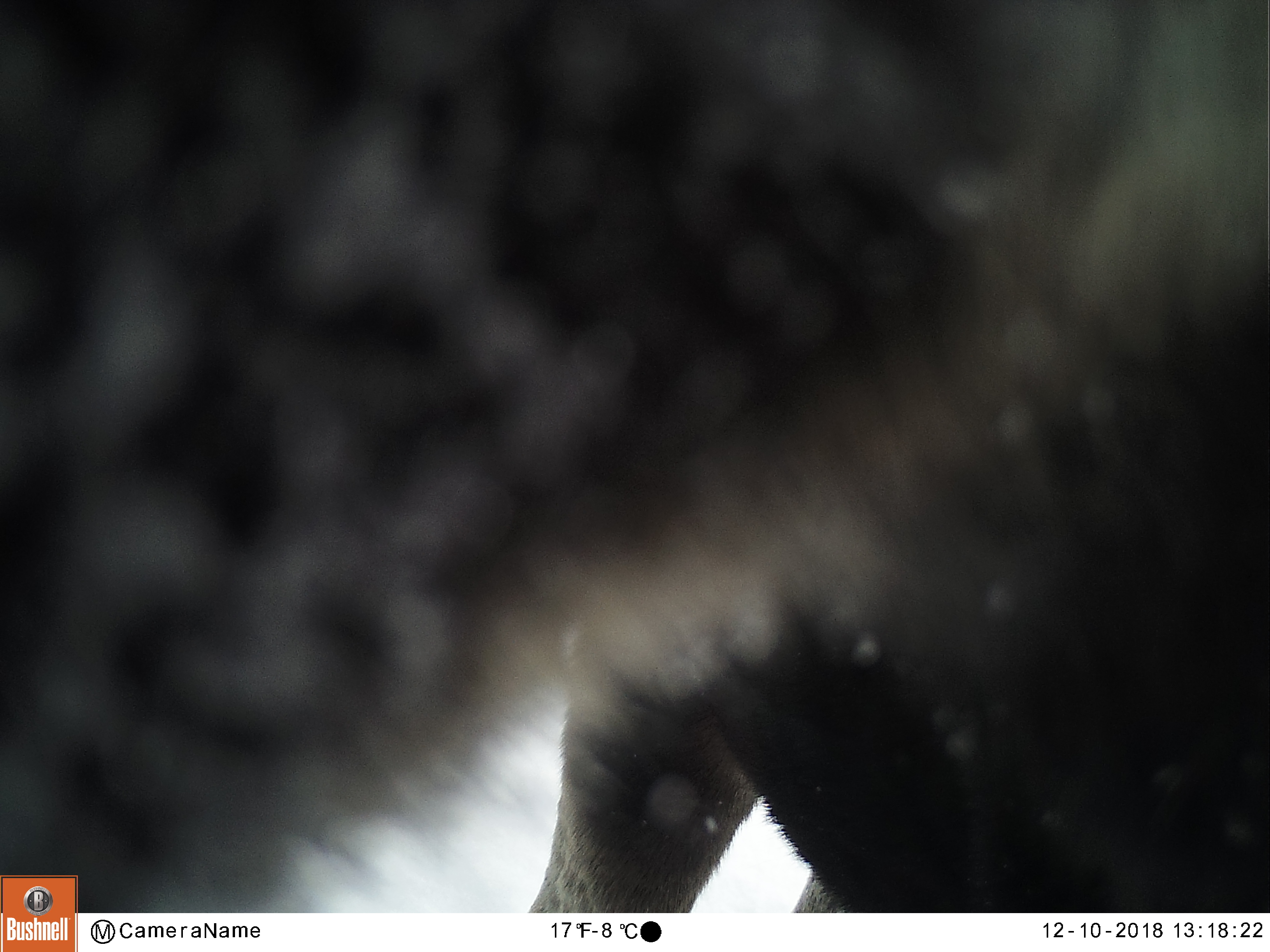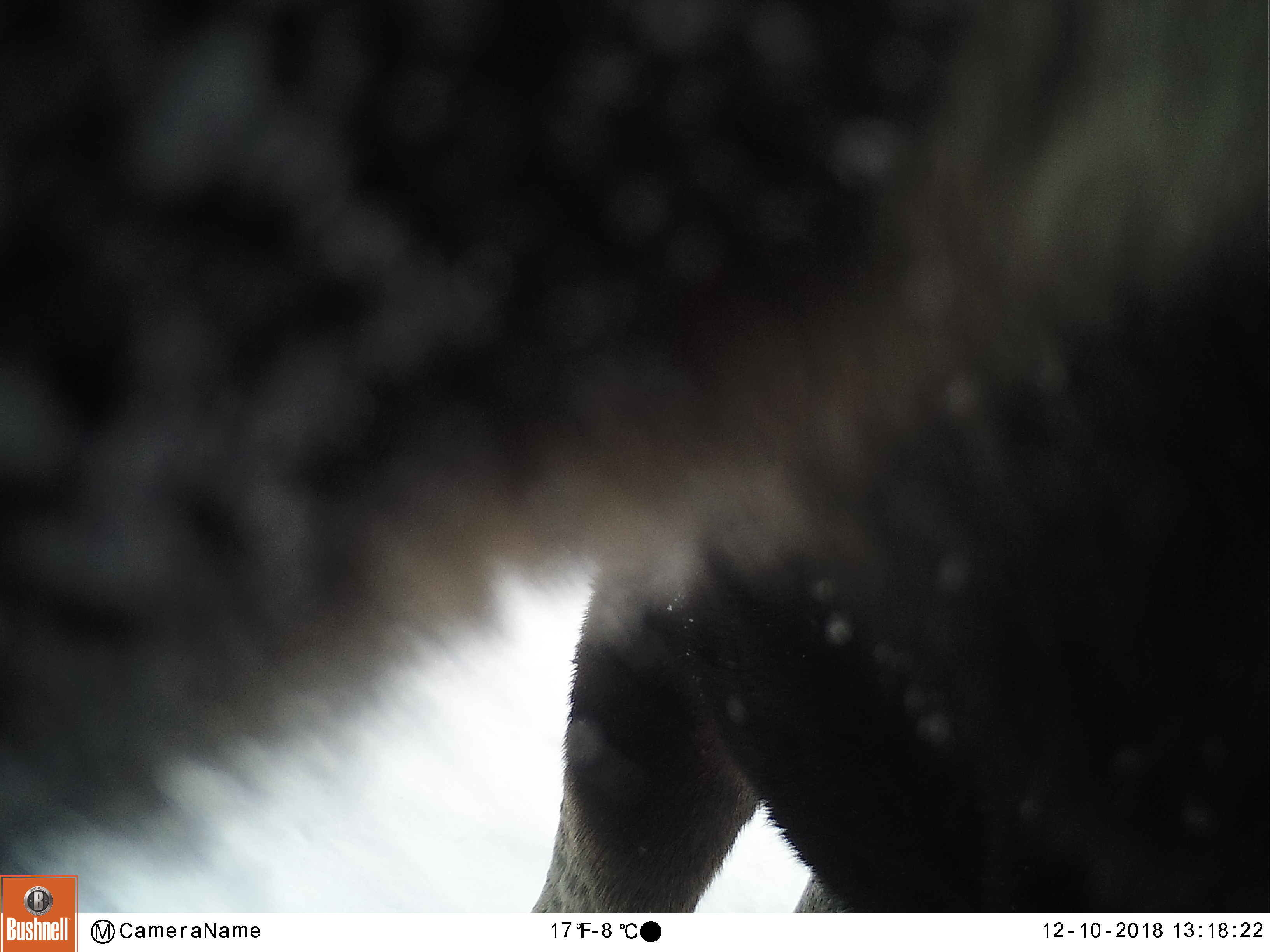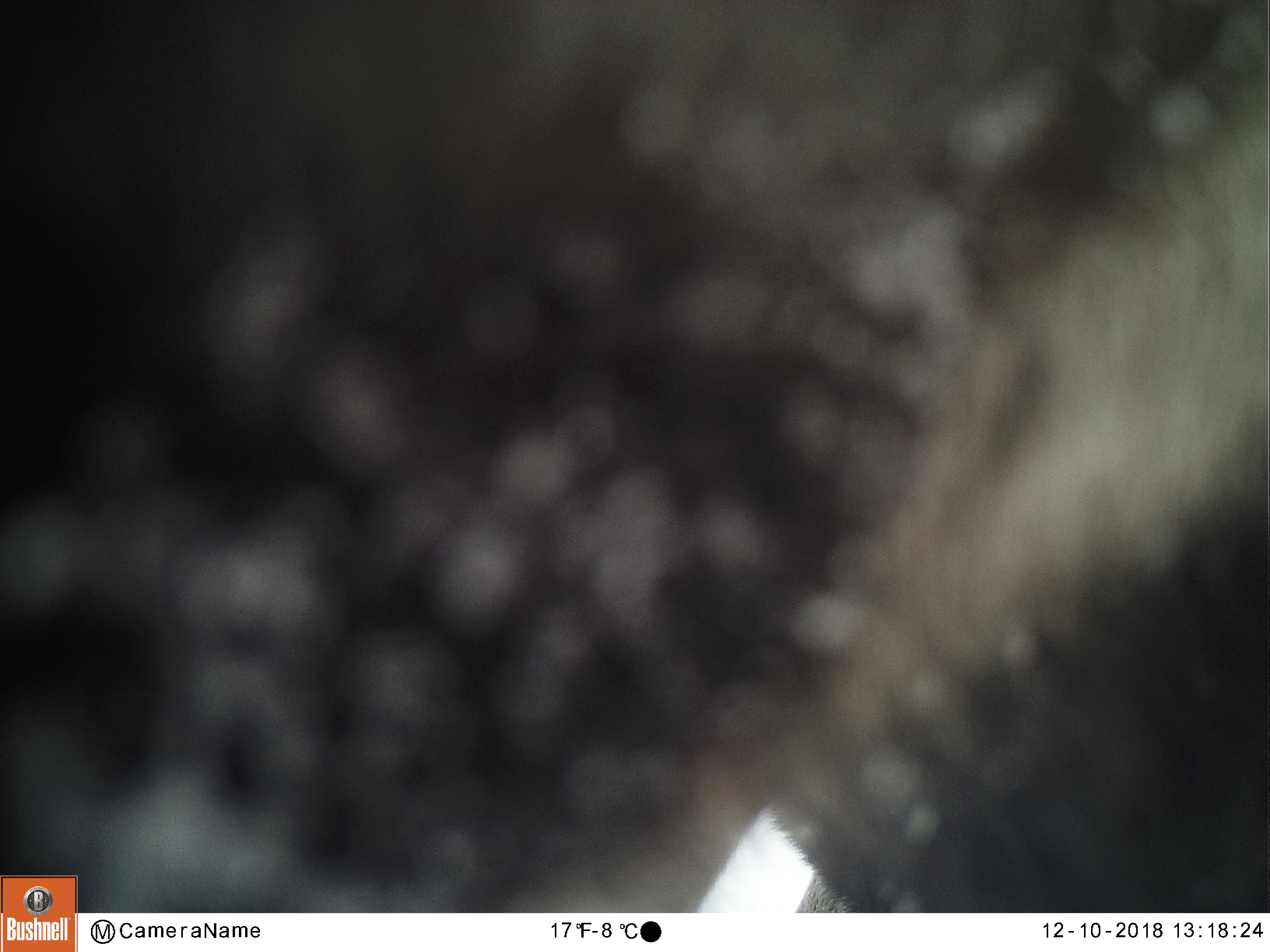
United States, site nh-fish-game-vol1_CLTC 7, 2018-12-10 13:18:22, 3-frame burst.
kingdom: Animalia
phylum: Chordata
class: Mammalia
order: Artiodactyla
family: Cervidae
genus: Alces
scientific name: Alces alces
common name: moose